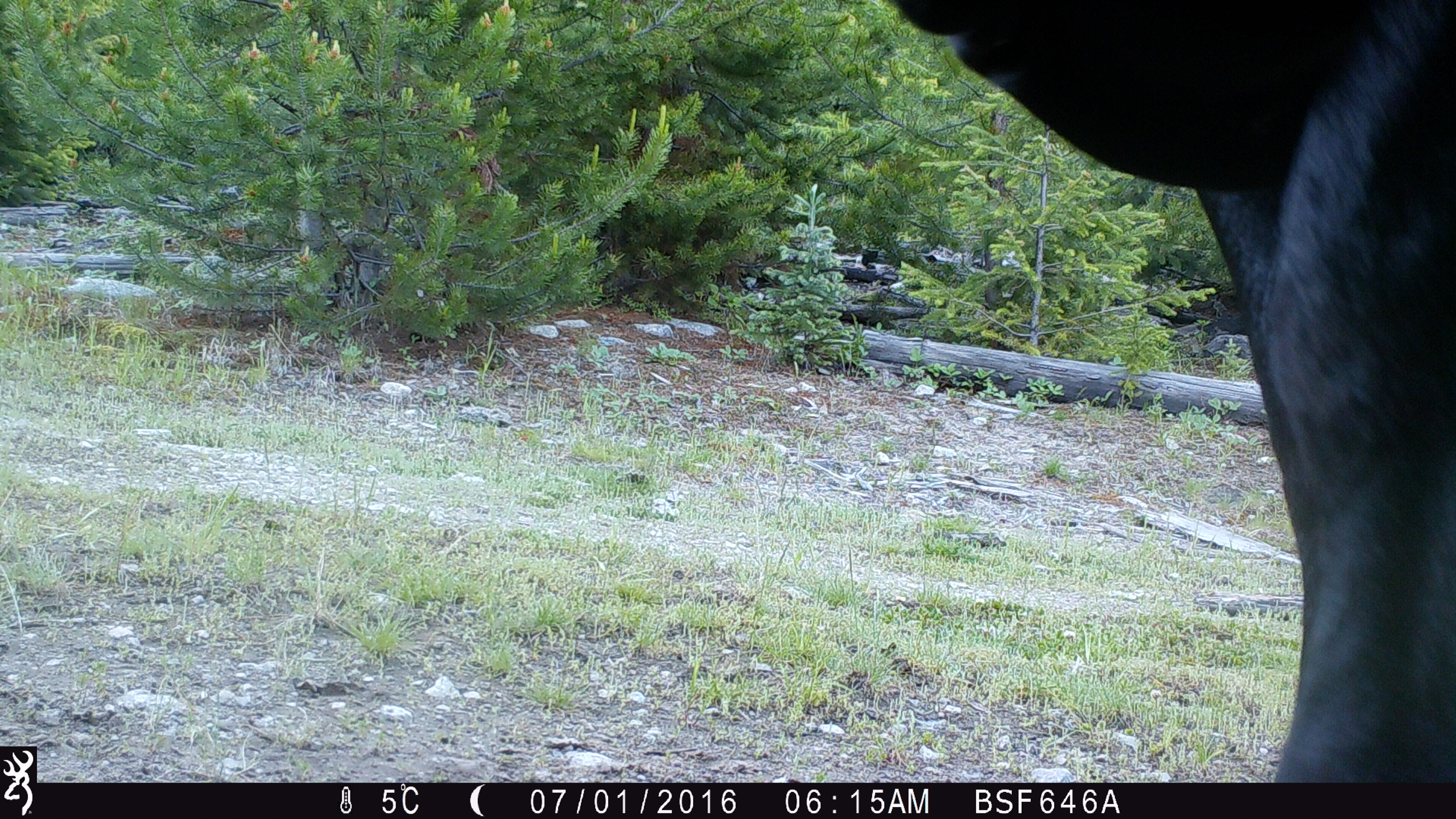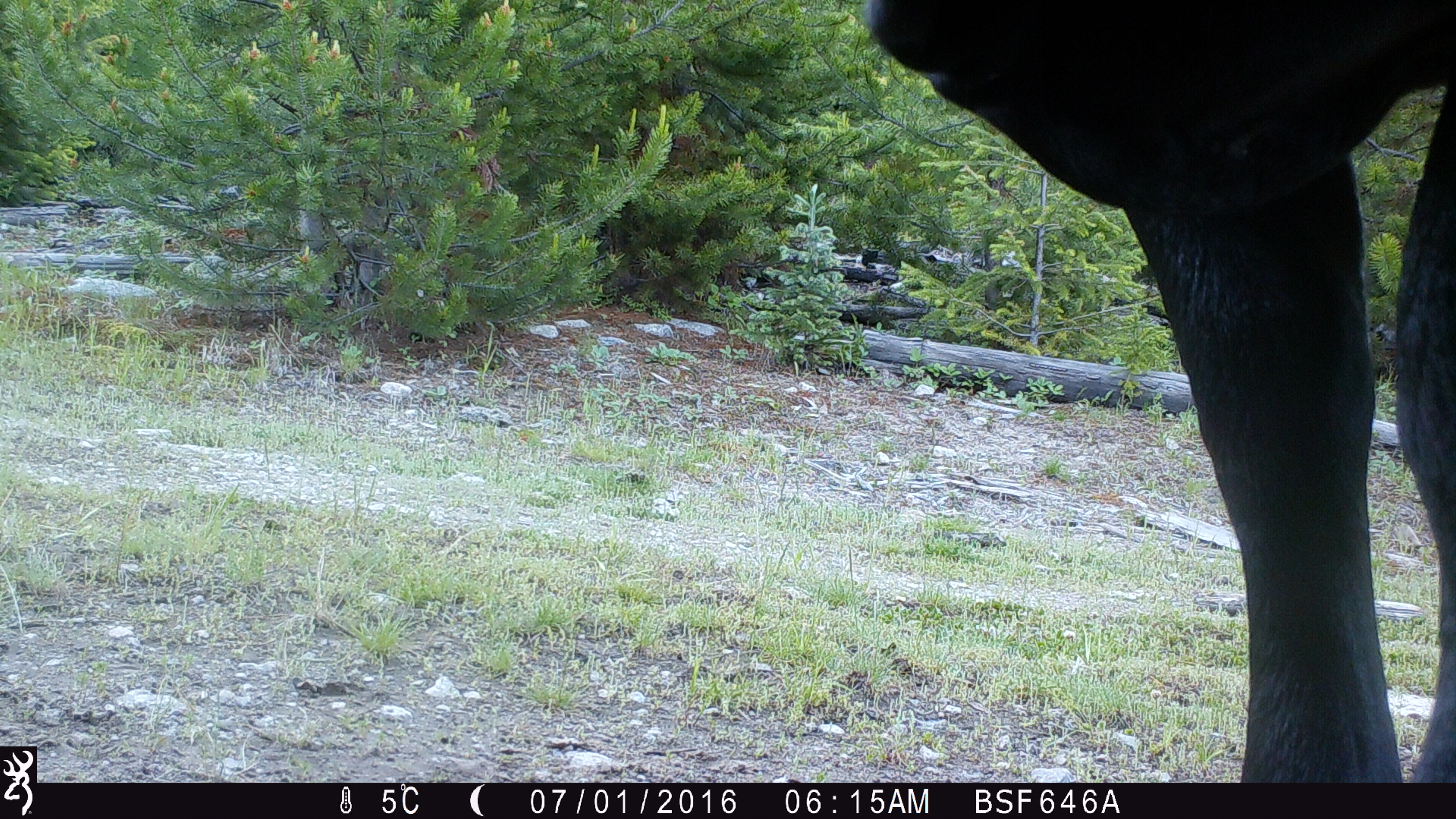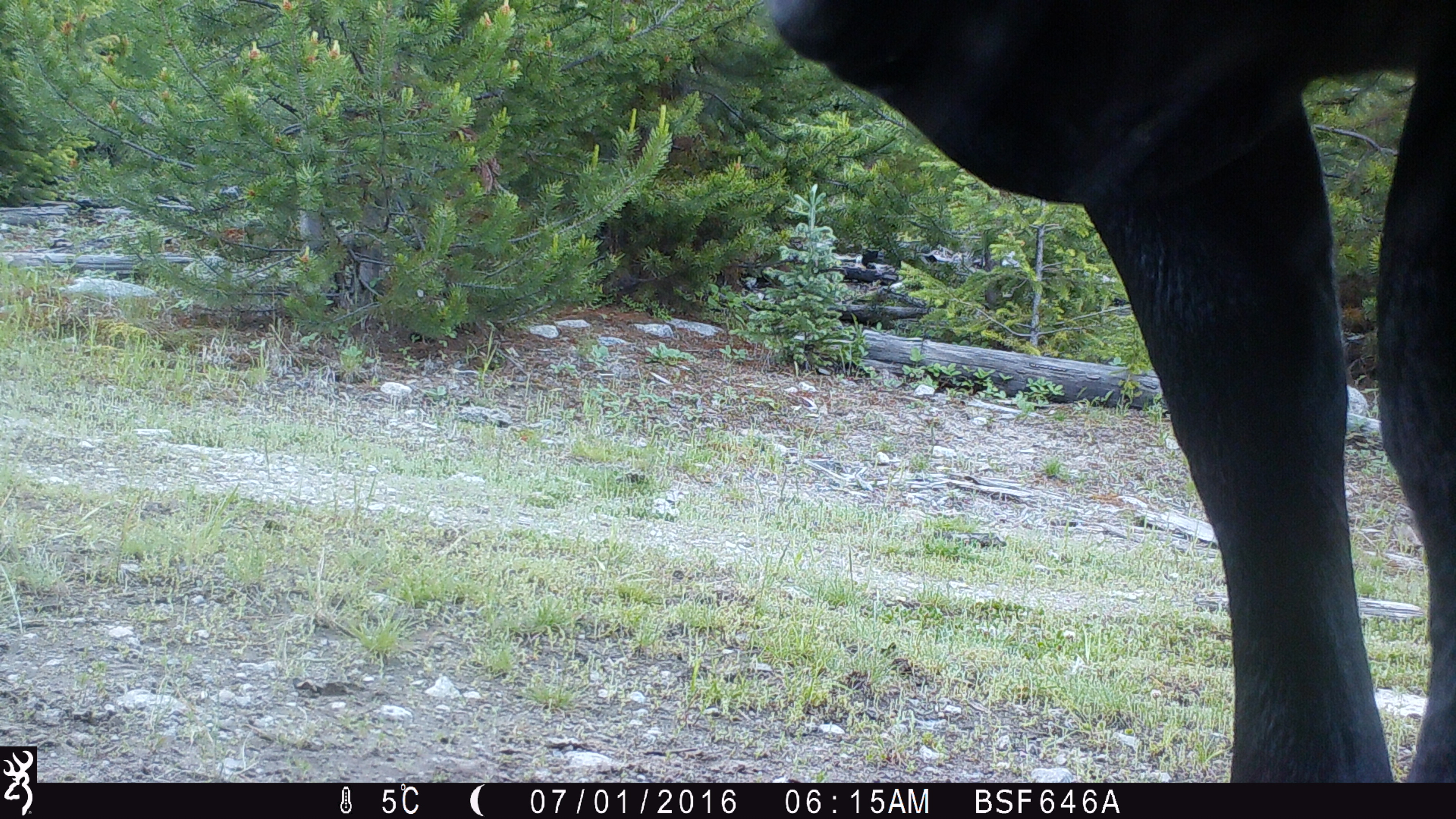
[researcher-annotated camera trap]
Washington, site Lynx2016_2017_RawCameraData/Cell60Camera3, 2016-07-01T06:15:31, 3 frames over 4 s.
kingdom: Animalia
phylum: Chordata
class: Mammalia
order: Artiodactyla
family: Bovidae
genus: Bos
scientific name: Bos taurus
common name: domestic cattle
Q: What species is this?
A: Domestic cattle (Bos taurus).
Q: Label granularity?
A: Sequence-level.